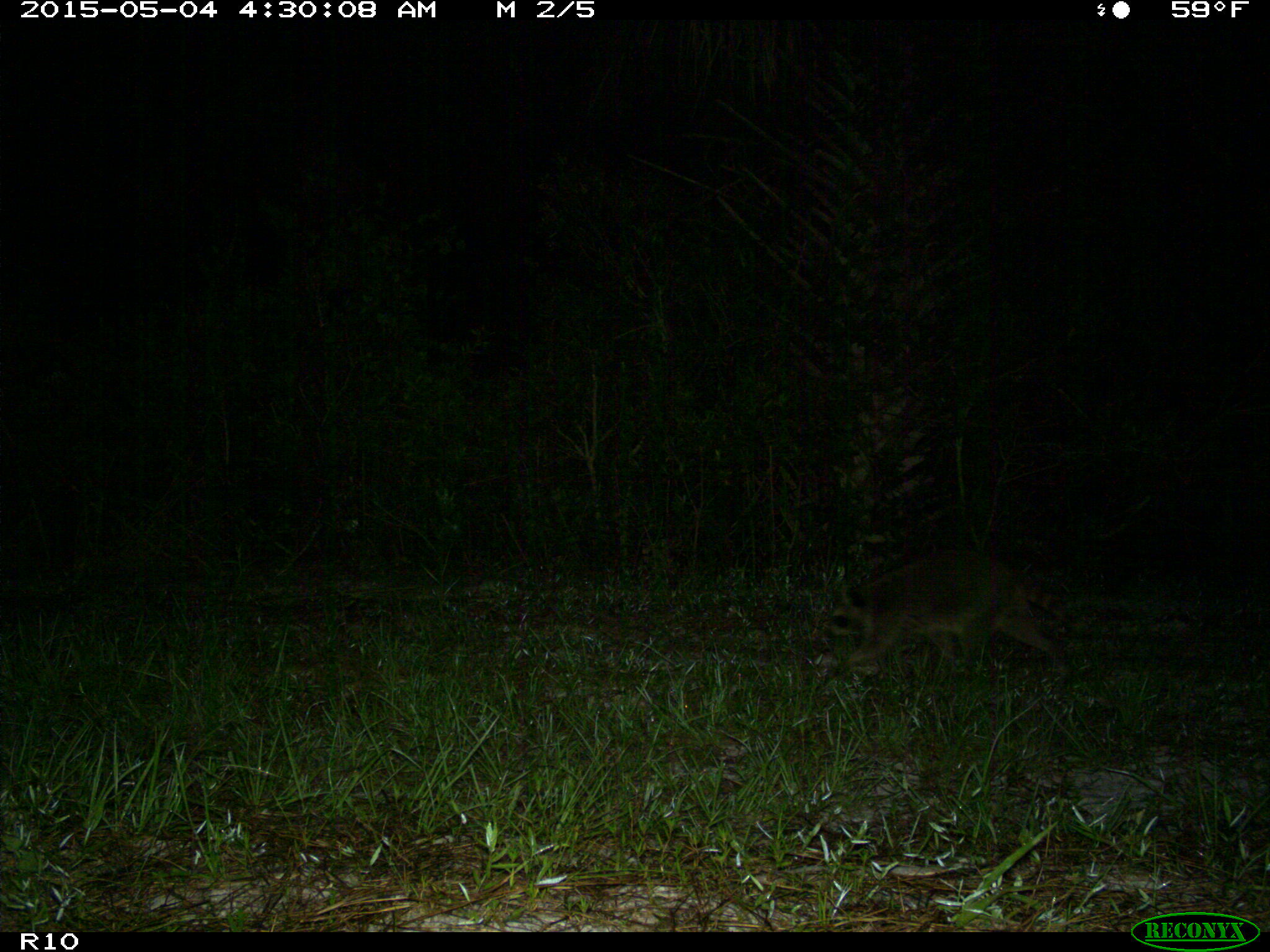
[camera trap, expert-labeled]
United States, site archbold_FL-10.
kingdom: Animalia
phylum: Chordata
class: Mammalia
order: Carnivora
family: Procyonidae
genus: Procyon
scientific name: Procyon lotor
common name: common raccoon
Procyon lotor (common raccoon).